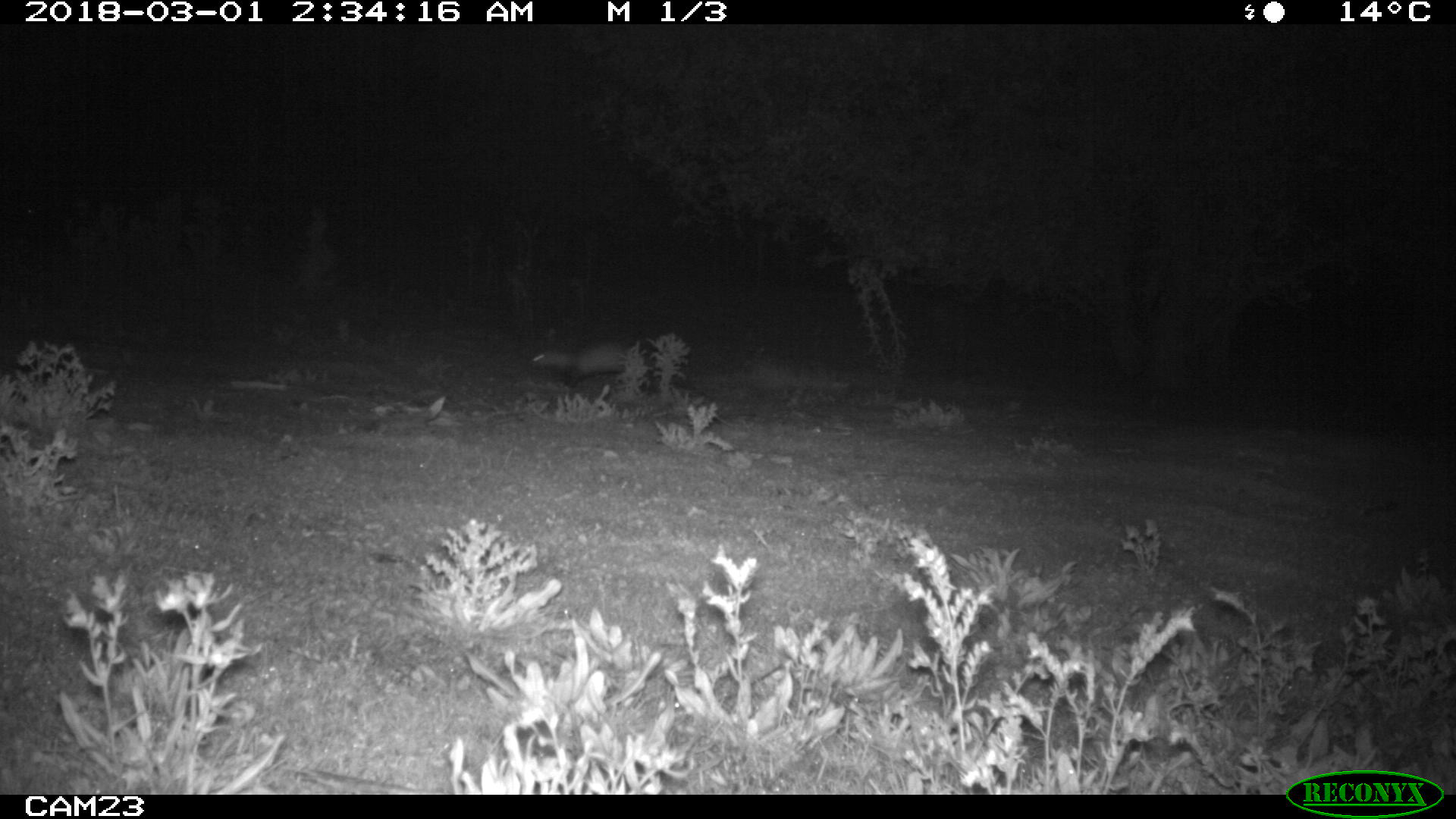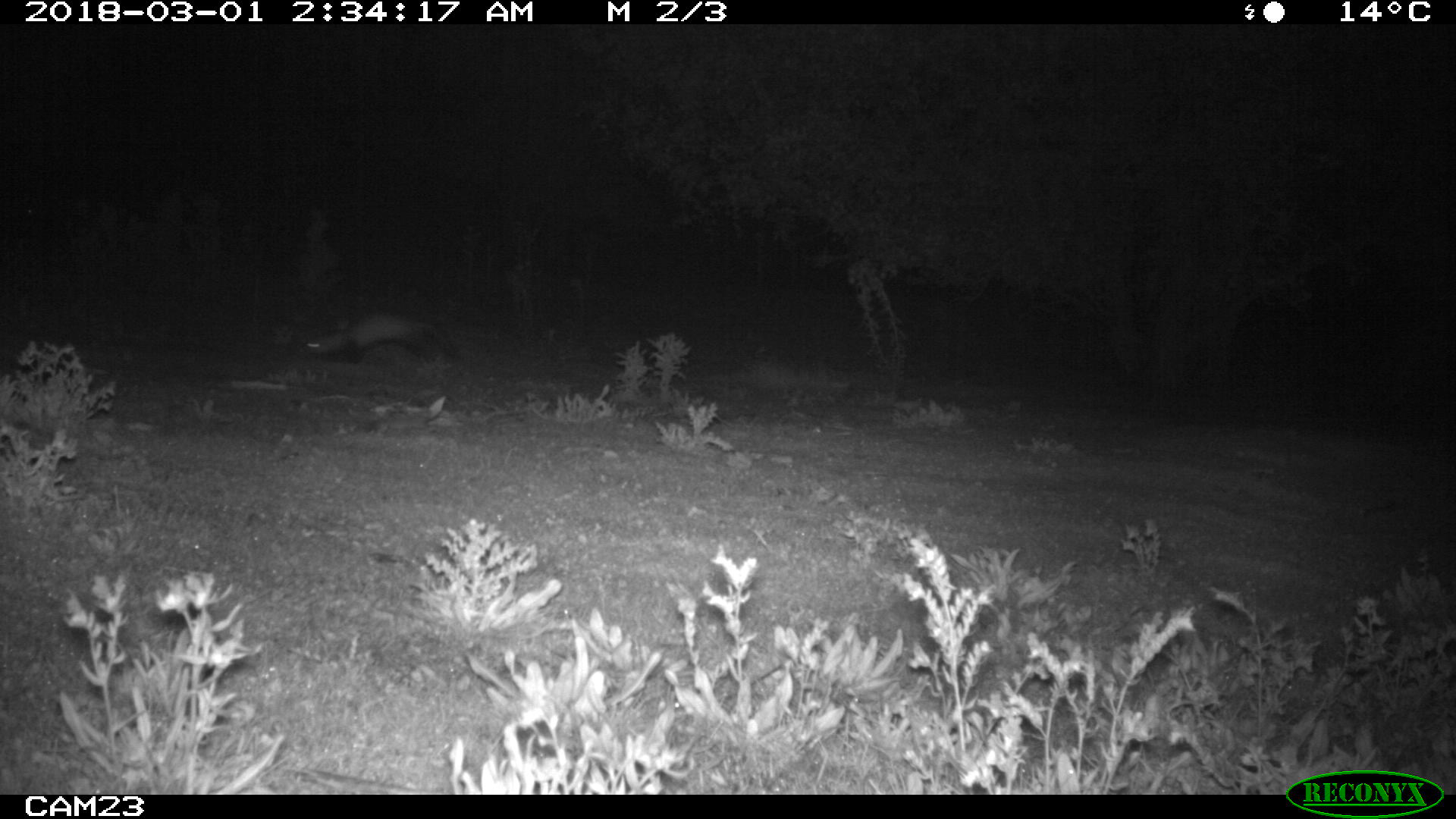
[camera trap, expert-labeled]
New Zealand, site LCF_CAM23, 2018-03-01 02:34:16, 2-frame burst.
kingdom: Animalia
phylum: Chordata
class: Mammalia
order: Carnivora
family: Mustelidae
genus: Mustela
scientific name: Mustela furo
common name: ferret